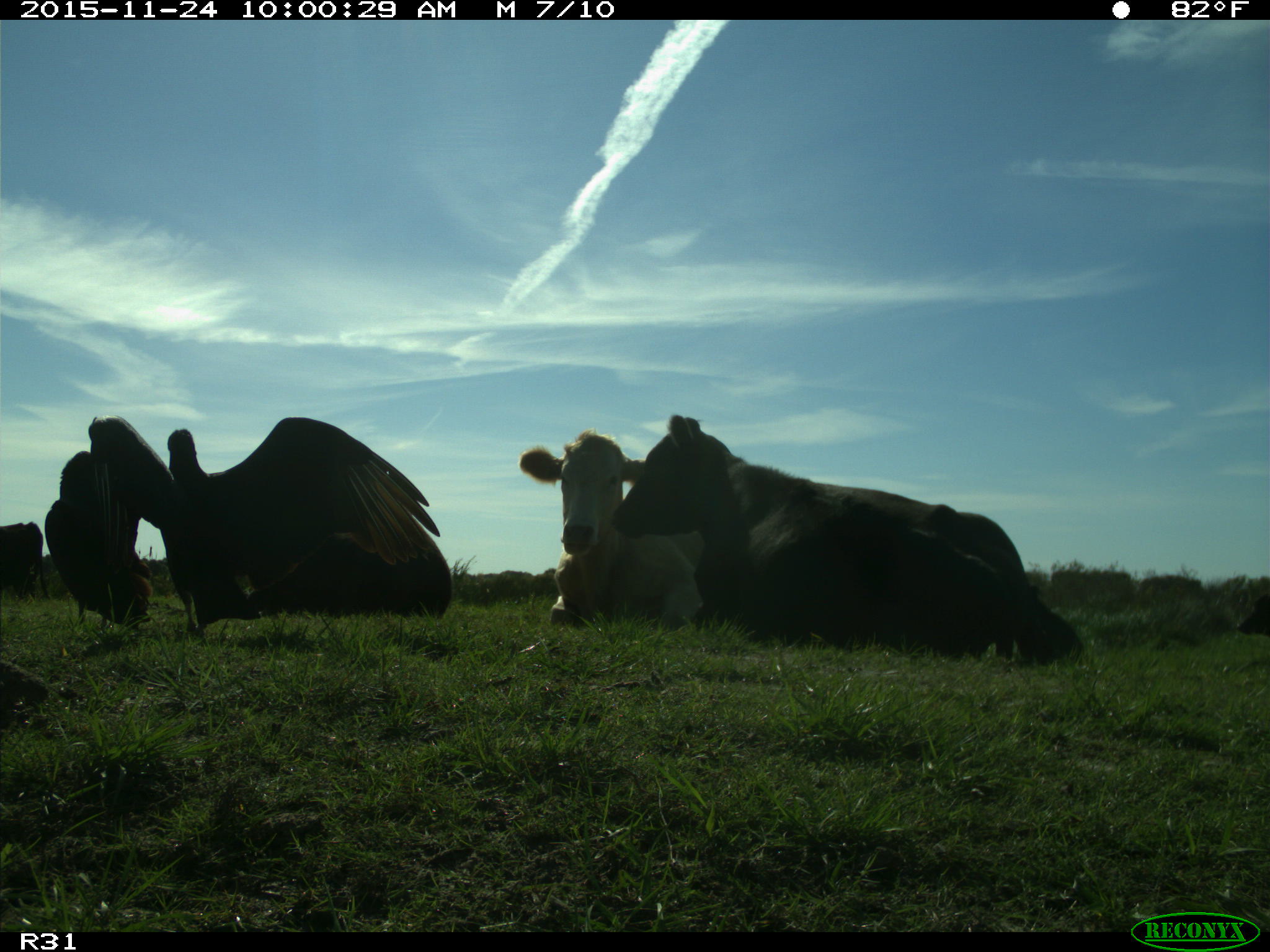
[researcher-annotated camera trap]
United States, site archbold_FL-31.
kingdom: Animalia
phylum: Chordata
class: Mammalia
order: Artiodactyla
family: Bovidae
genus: Bos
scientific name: Bos taurus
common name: domestic cow